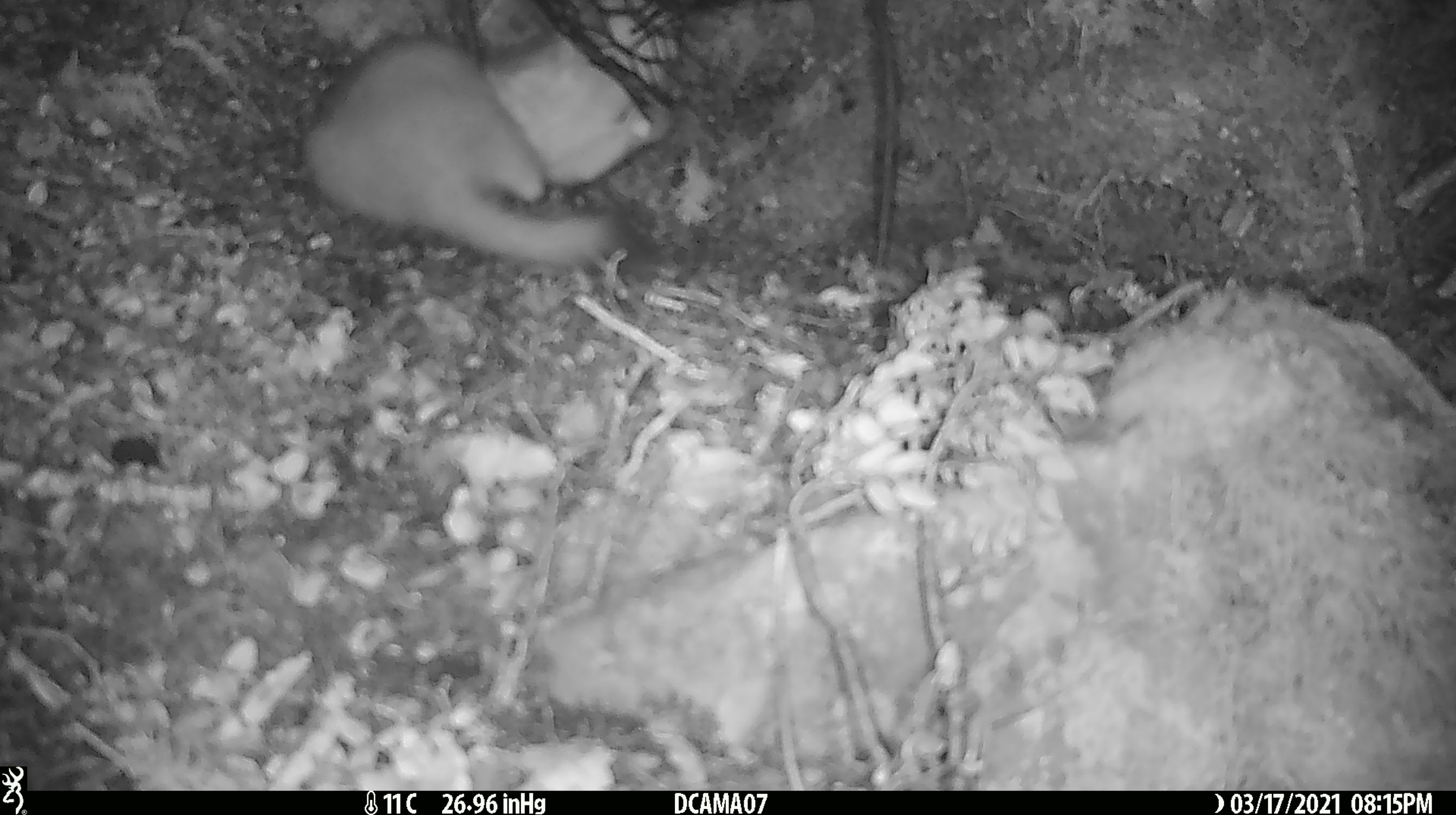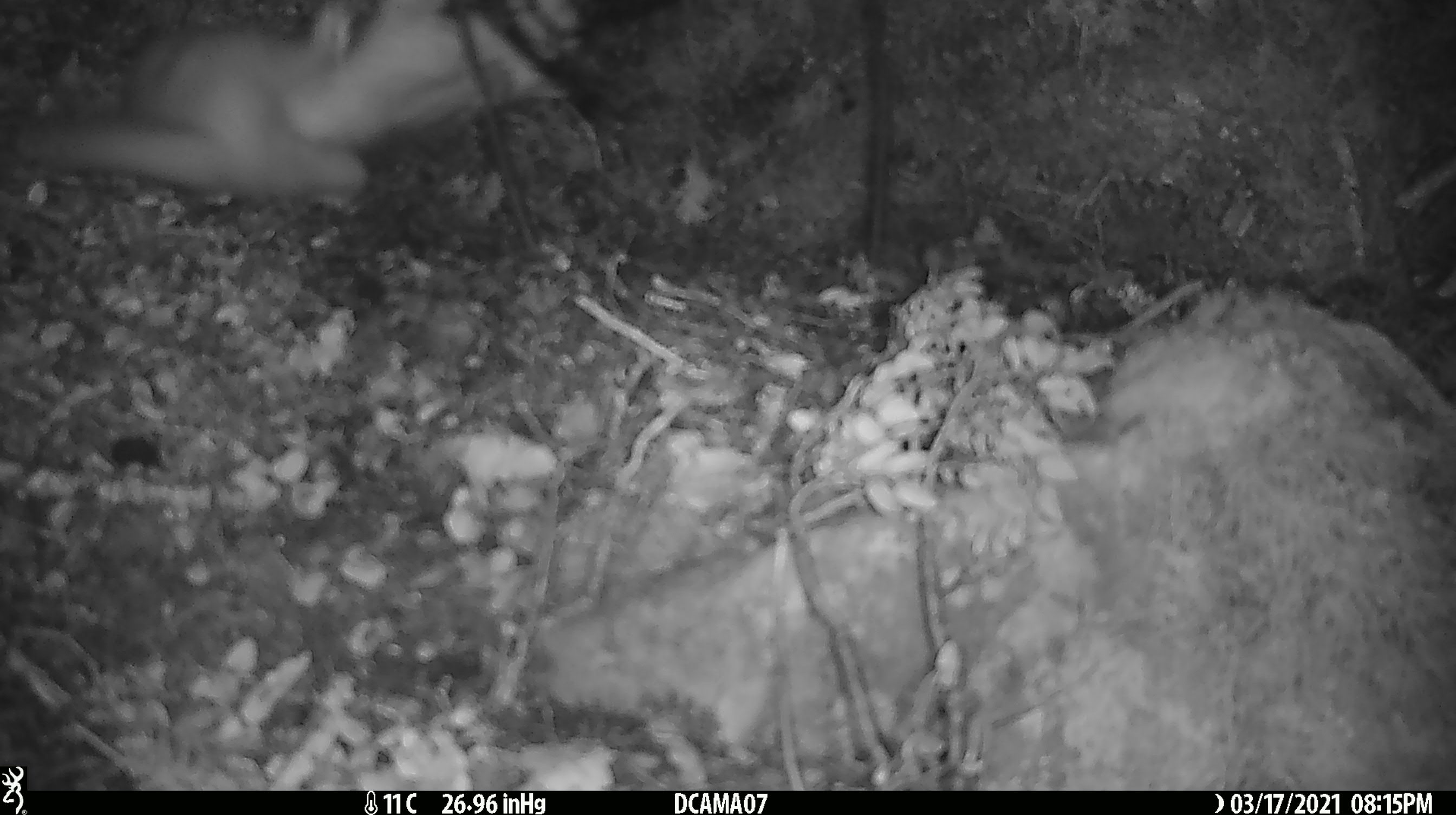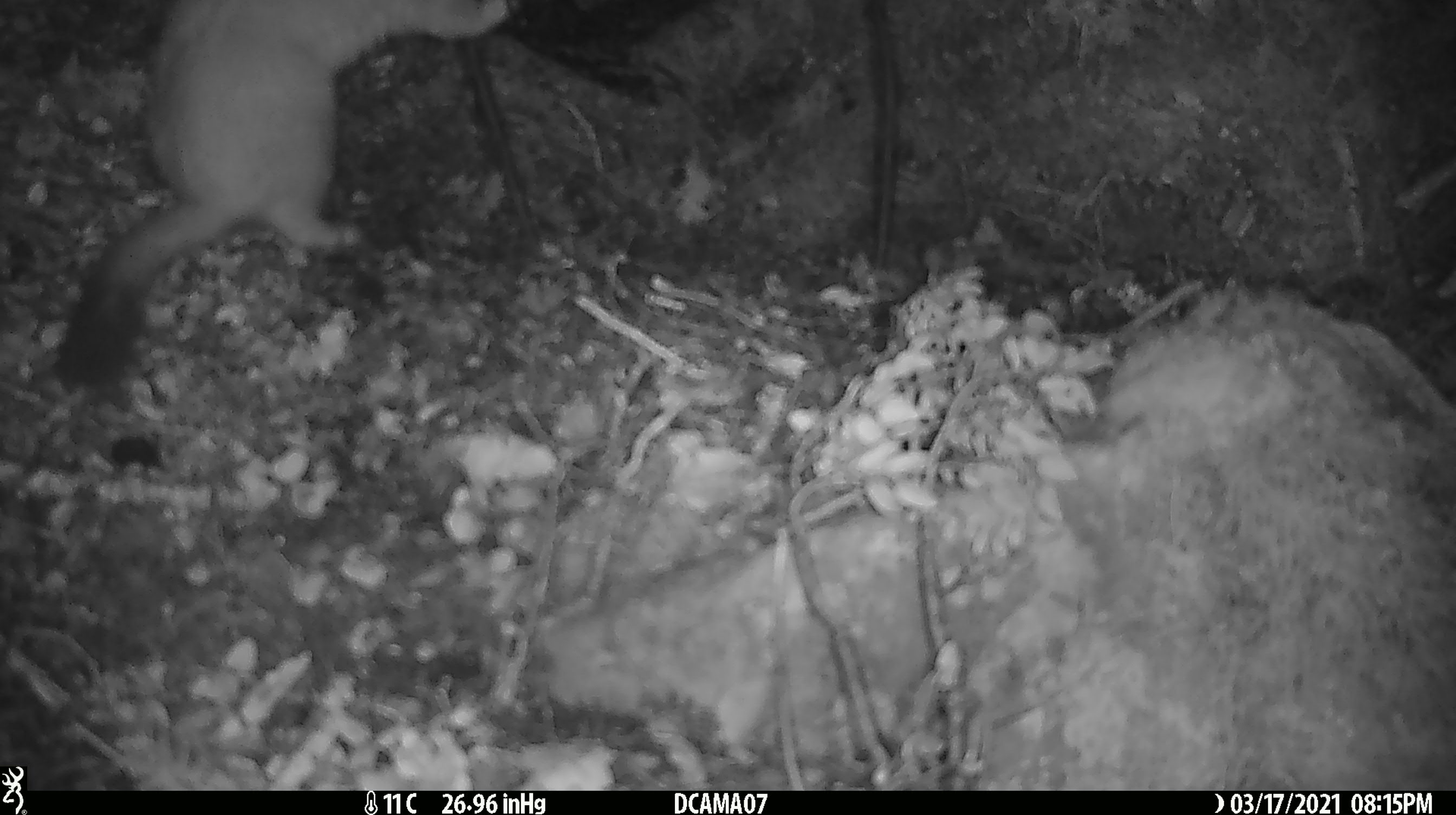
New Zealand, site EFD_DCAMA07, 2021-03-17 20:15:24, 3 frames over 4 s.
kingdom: Animalia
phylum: Chordata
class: Mammalia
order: Carnivora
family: Mustelidae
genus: Mustela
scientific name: Mustela erminea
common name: stoat